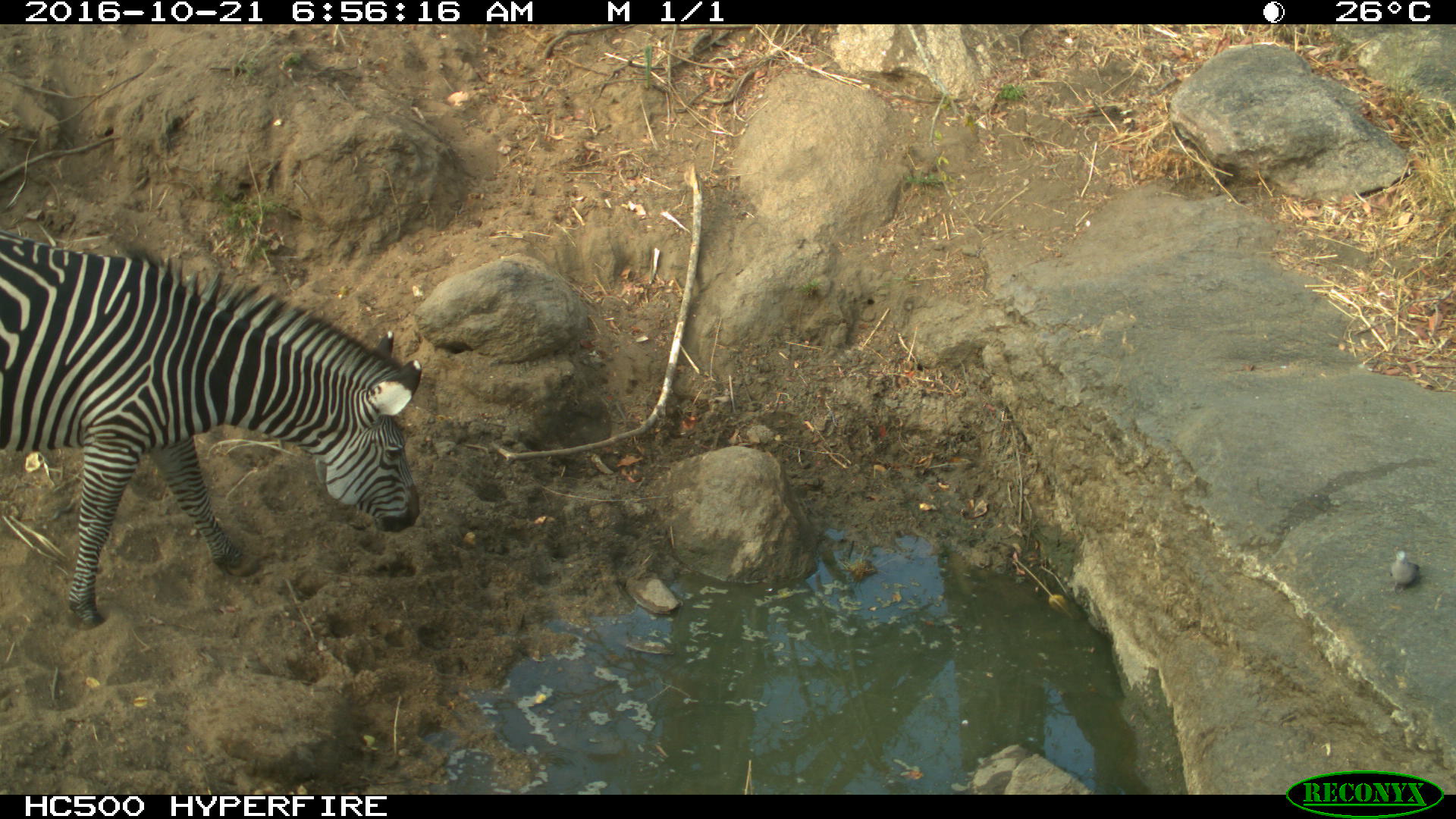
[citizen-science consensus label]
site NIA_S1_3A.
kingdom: Animalia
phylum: Chordata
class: Mammalia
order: Perissodactyla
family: Equidae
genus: Equus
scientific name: Equus quagga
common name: plains zebra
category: zebraplains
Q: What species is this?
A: Zebraplains (plains zebra) (Equus quagga).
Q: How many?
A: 1.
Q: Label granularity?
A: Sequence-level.